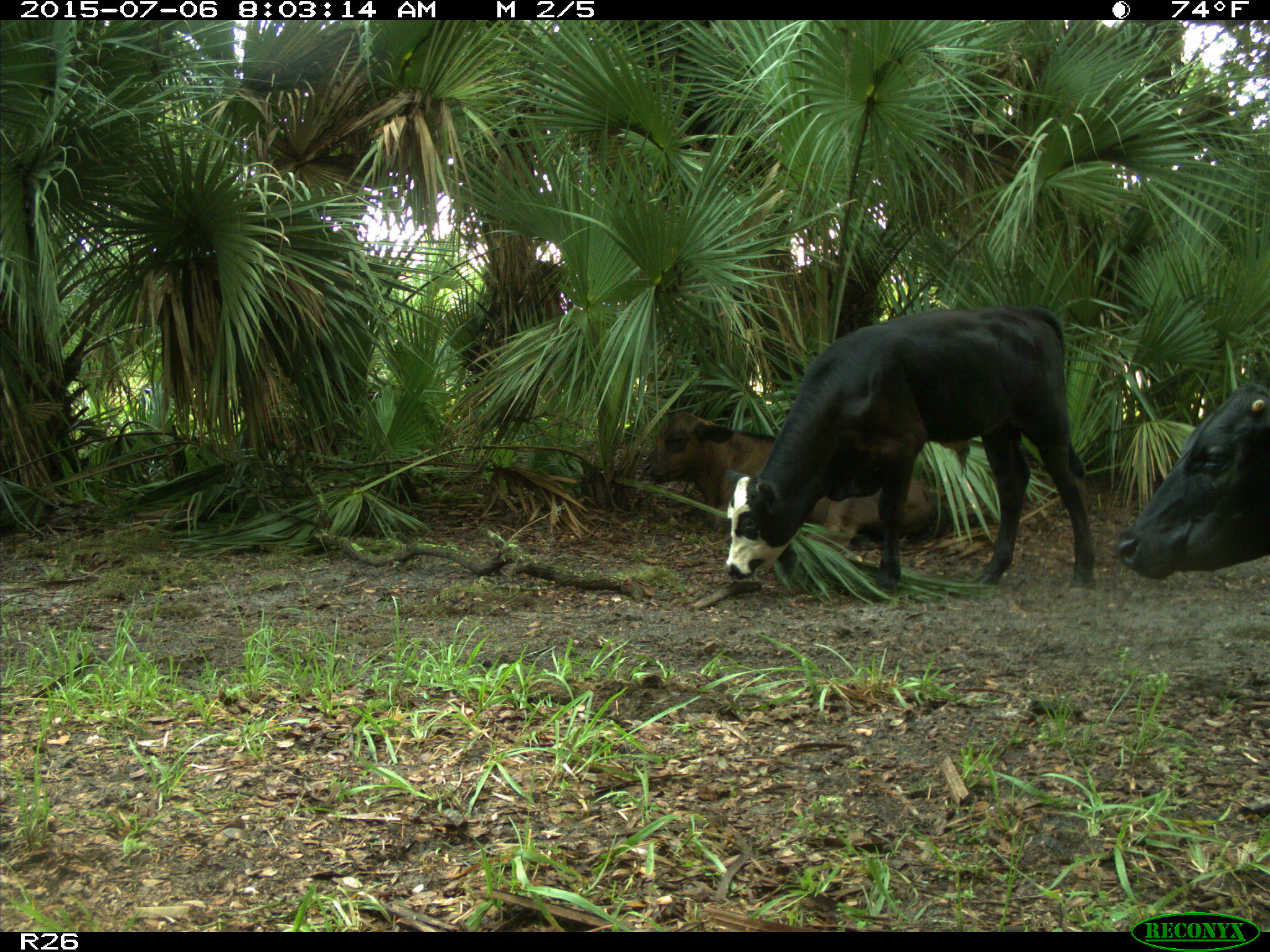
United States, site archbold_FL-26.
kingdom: Animalia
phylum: Chordata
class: Mammalia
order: Artiodactyla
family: Bovidae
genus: Bos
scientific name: Bos taurus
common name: domestic cow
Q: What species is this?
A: Bos taurus (domestic cow).